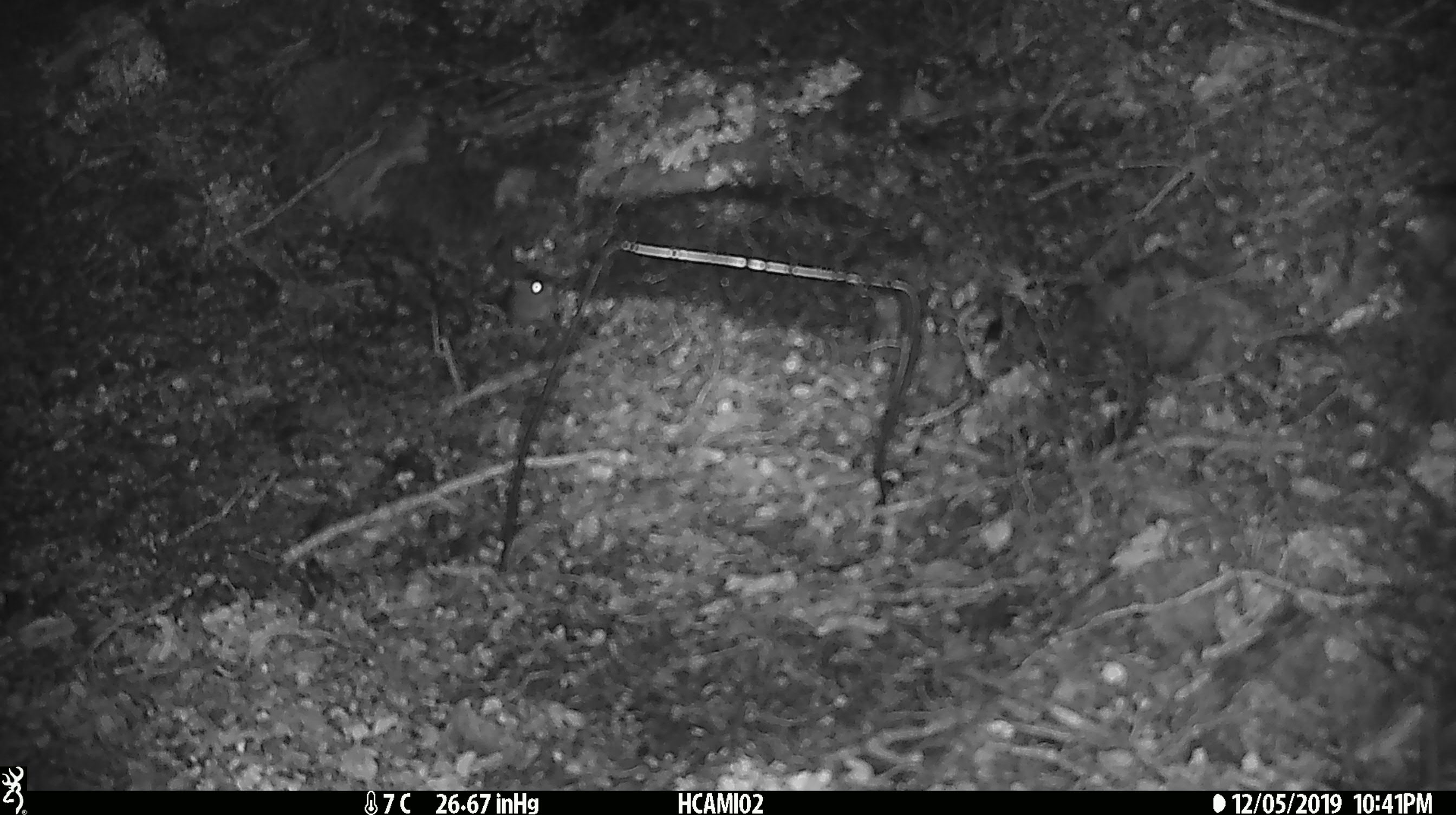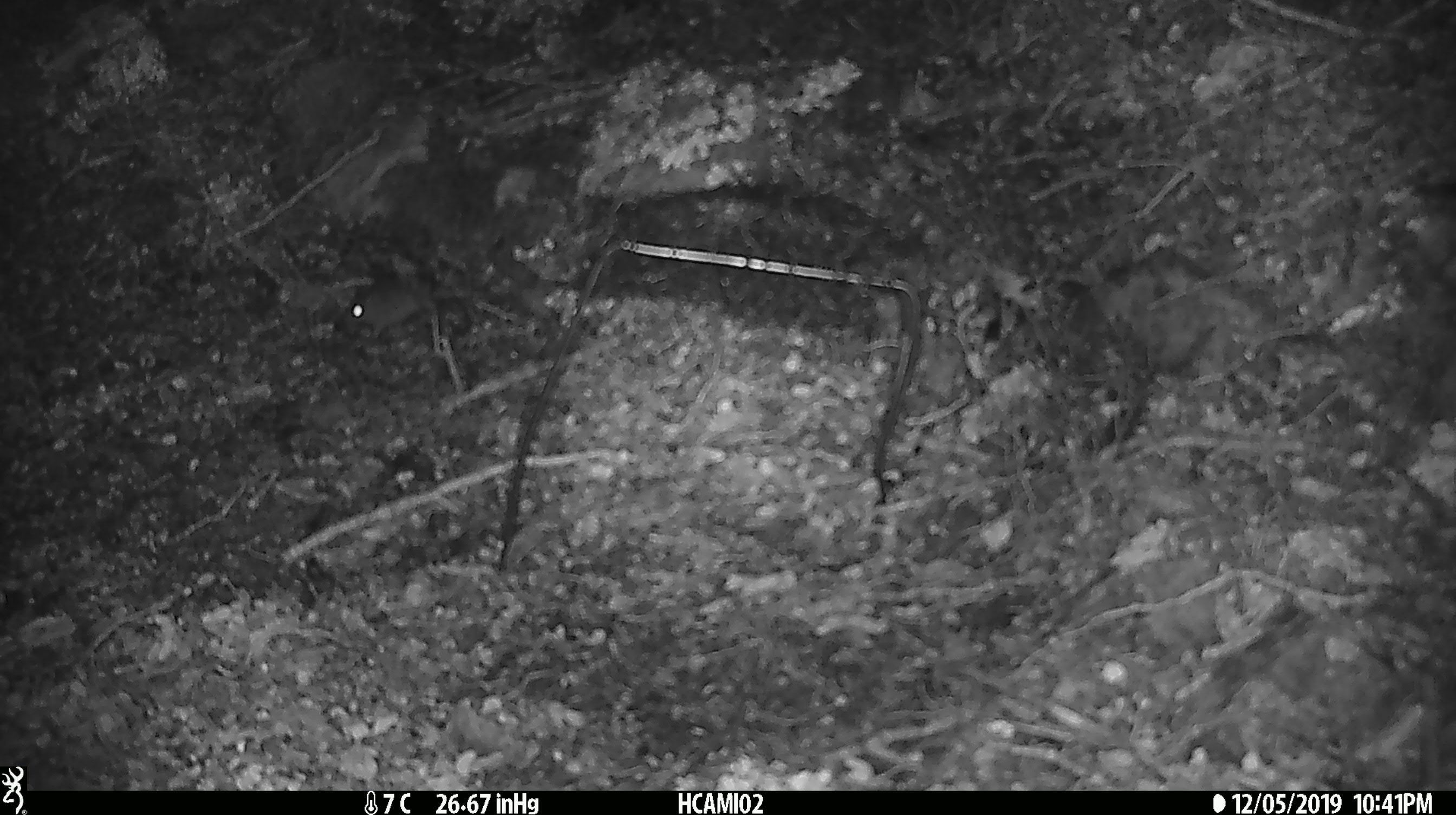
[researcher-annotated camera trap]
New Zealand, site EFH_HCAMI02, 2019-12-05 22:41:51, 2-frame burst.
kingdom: Animalia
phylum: Chordata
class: Mammalia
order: Rodentia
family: Muridae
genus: Mus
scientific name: Mus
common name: mouse